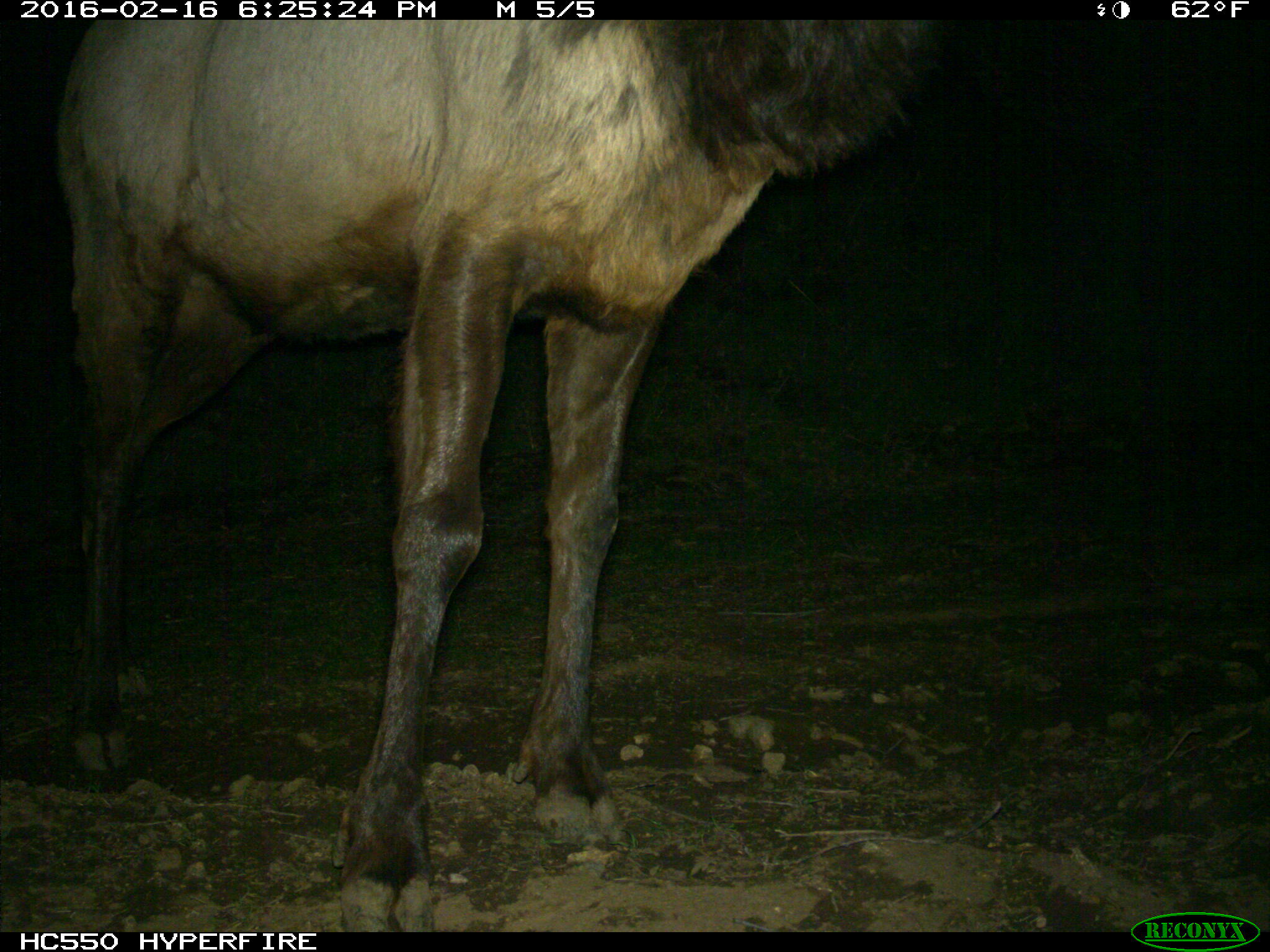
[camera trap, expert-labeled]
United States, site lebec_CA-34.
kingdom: Animalia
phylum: Chordata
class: Mammalia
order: Artiodactyla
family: Cervidae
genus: Cervus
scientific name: Cervus canadensis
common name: elk